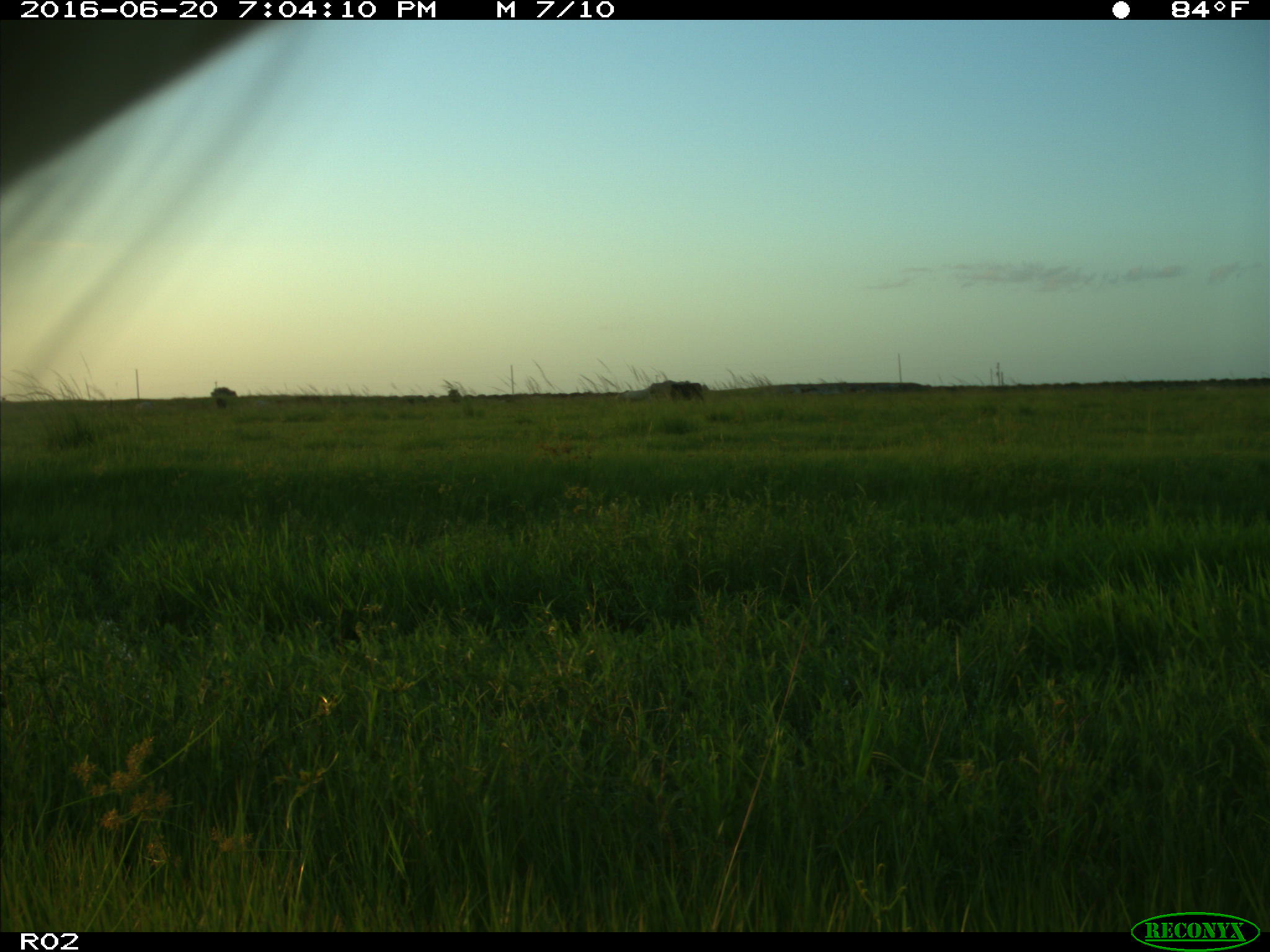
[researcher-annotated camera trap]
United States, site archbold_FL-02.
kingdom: Animalia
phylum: Chordata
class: Mammalia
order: Artiodactyla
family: Bovidae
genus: Bos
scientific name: Bos taurus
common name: domestic cow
Bos taurus (domestic cow).